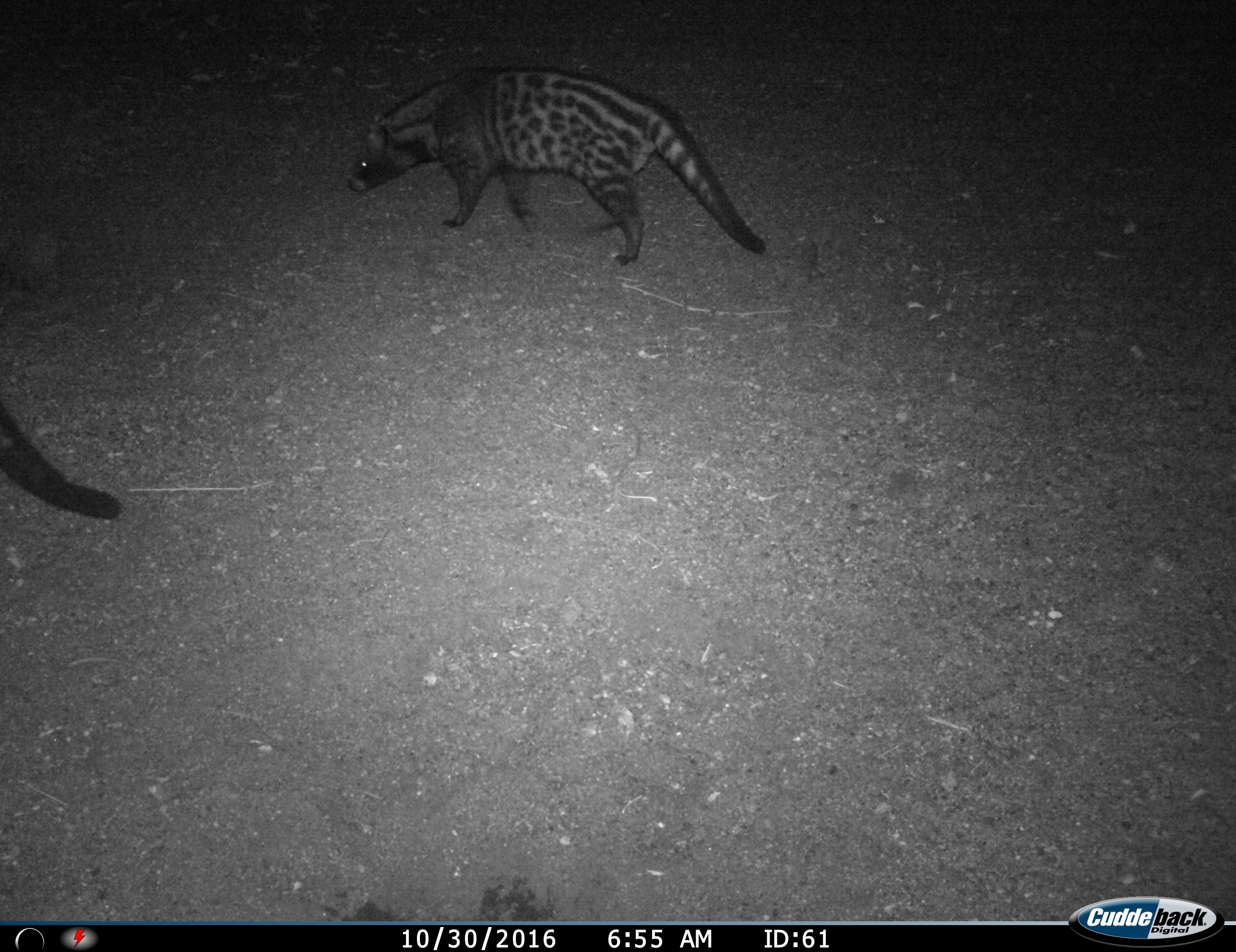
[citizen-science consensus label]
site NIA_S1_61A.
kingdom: Animalia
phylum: Chordata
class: Mammalia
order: Carnivora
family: Viverridae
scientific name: Viverridae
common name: civet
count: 2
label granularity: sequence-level